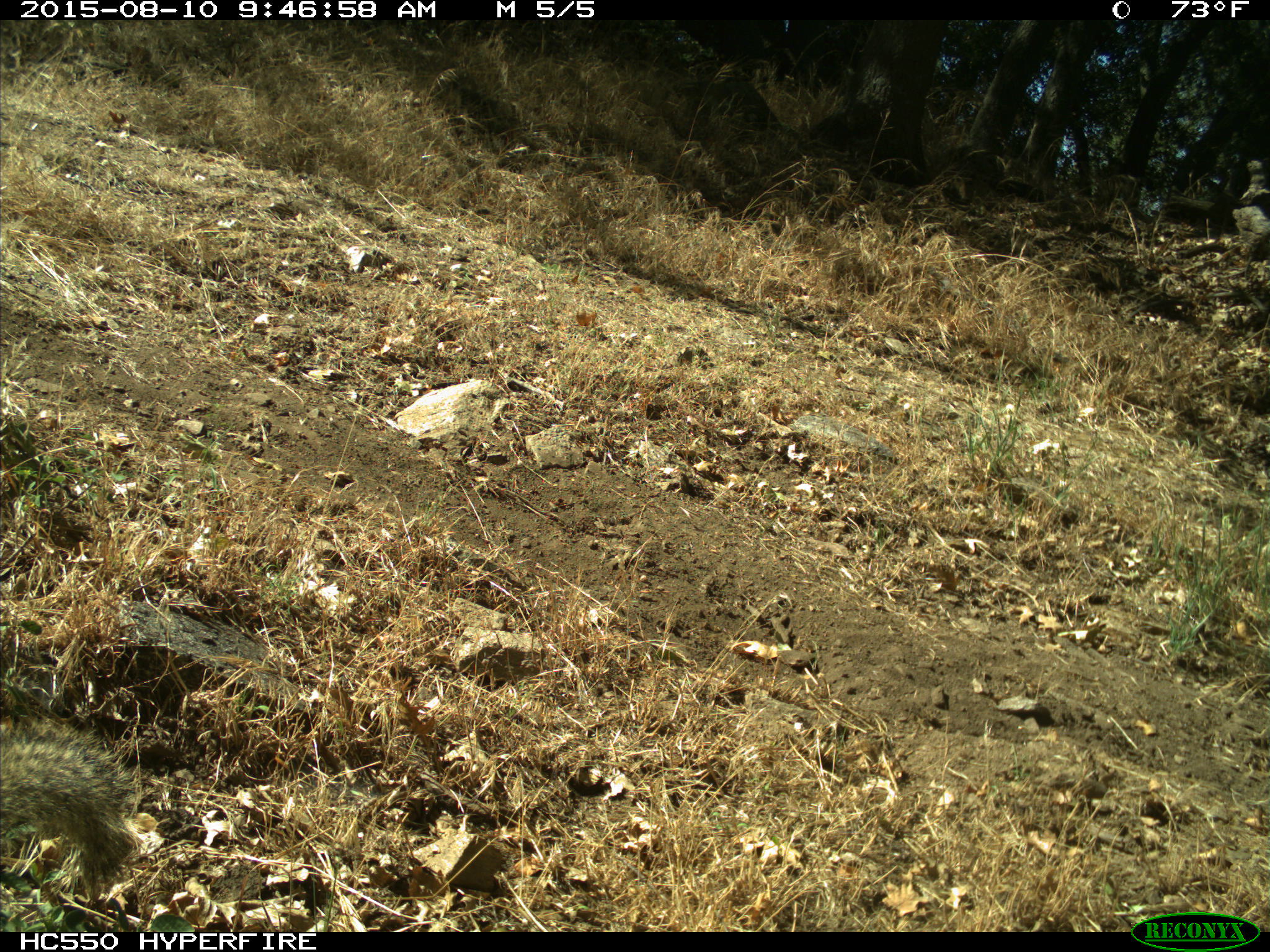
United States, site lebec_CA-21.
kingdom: Animalia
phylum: Chordata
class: Mammalia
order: Rodentia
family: Sciuridae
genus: Otospermophilus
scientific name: Otospermophilus beecheyi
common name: california ground squirrel